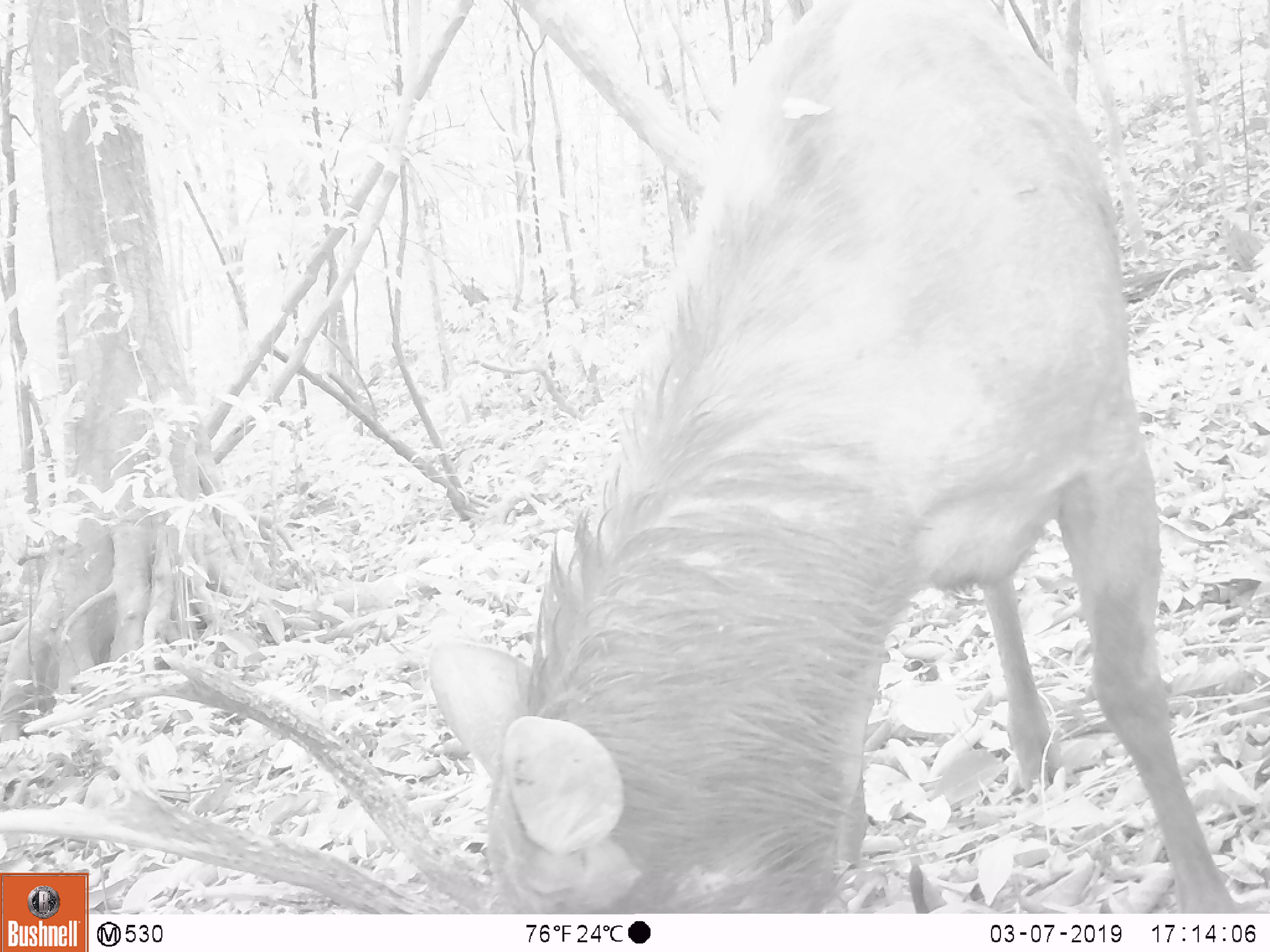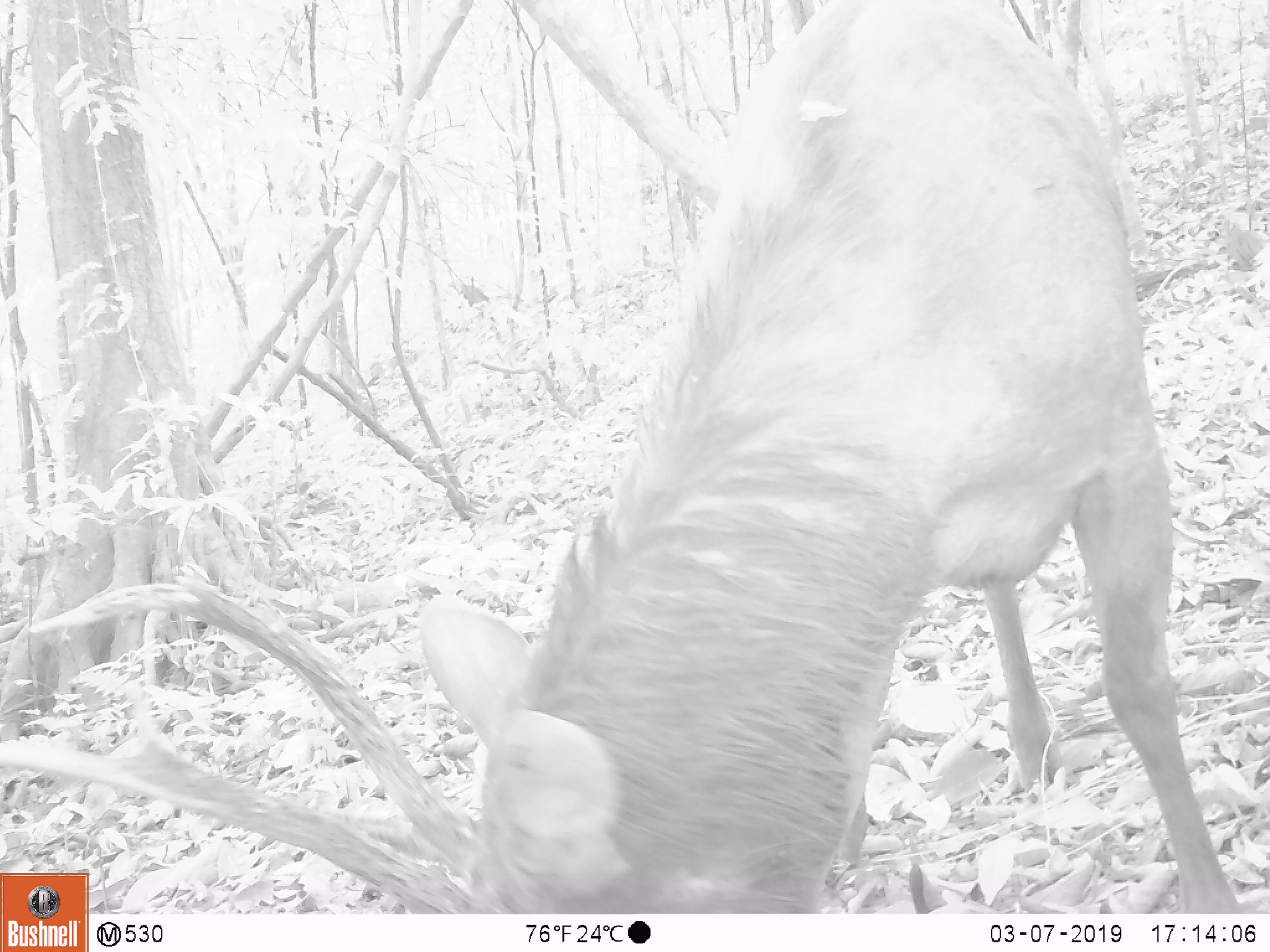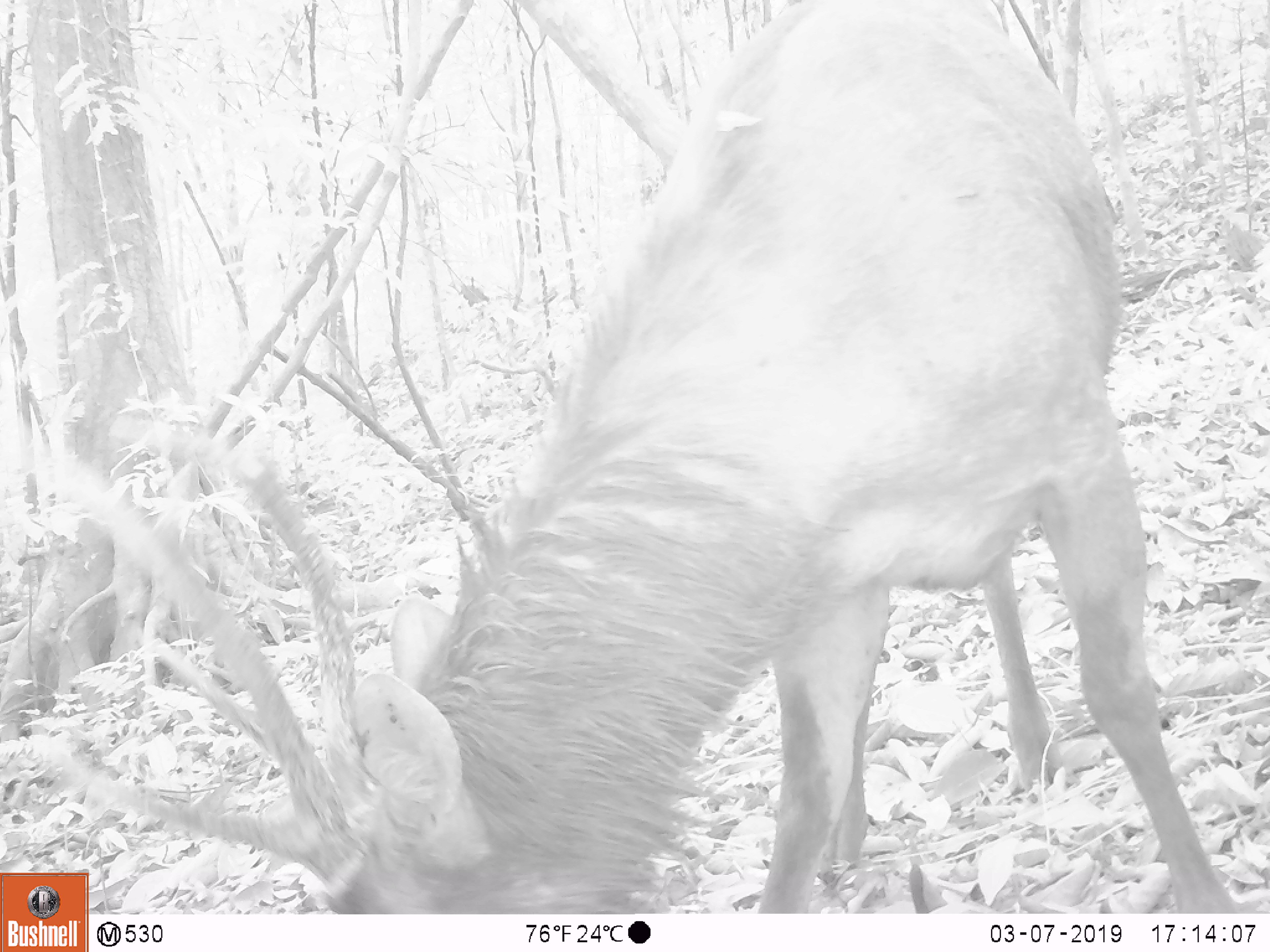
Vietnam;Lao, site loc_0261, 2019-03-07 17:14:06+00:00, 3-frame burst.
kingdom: Animalia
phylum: Chordata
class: Mammalia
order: Artiodactyla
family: Cervidae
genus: Rusa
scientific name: Rusa unicolor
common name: sambar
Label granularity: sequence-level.